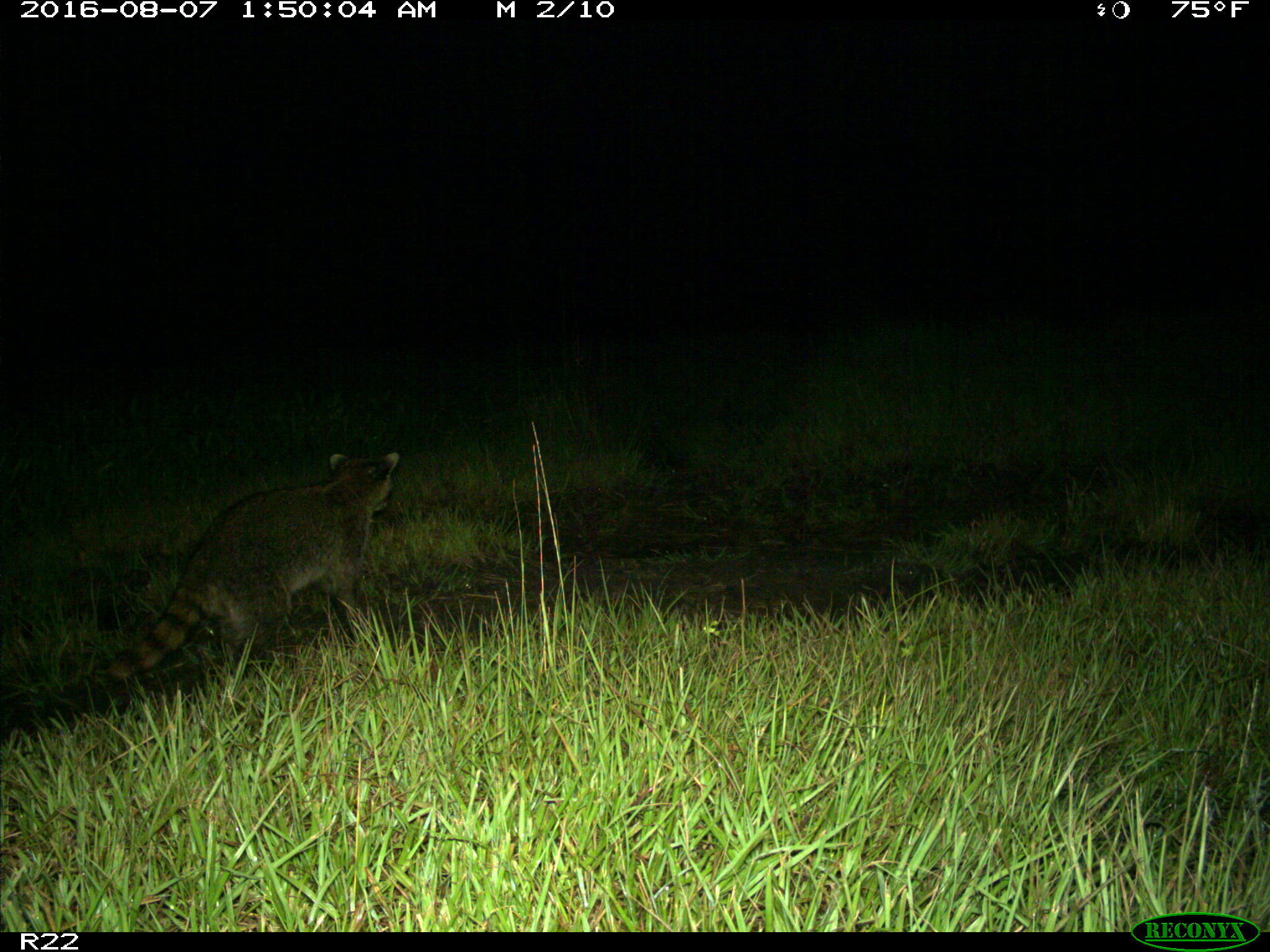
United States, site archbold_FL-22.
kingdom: Animalia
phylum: Chordata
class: Mammalia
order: Carnivora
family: Procyonidae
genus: Procyon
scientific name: Procyon lotor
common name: common raccoon